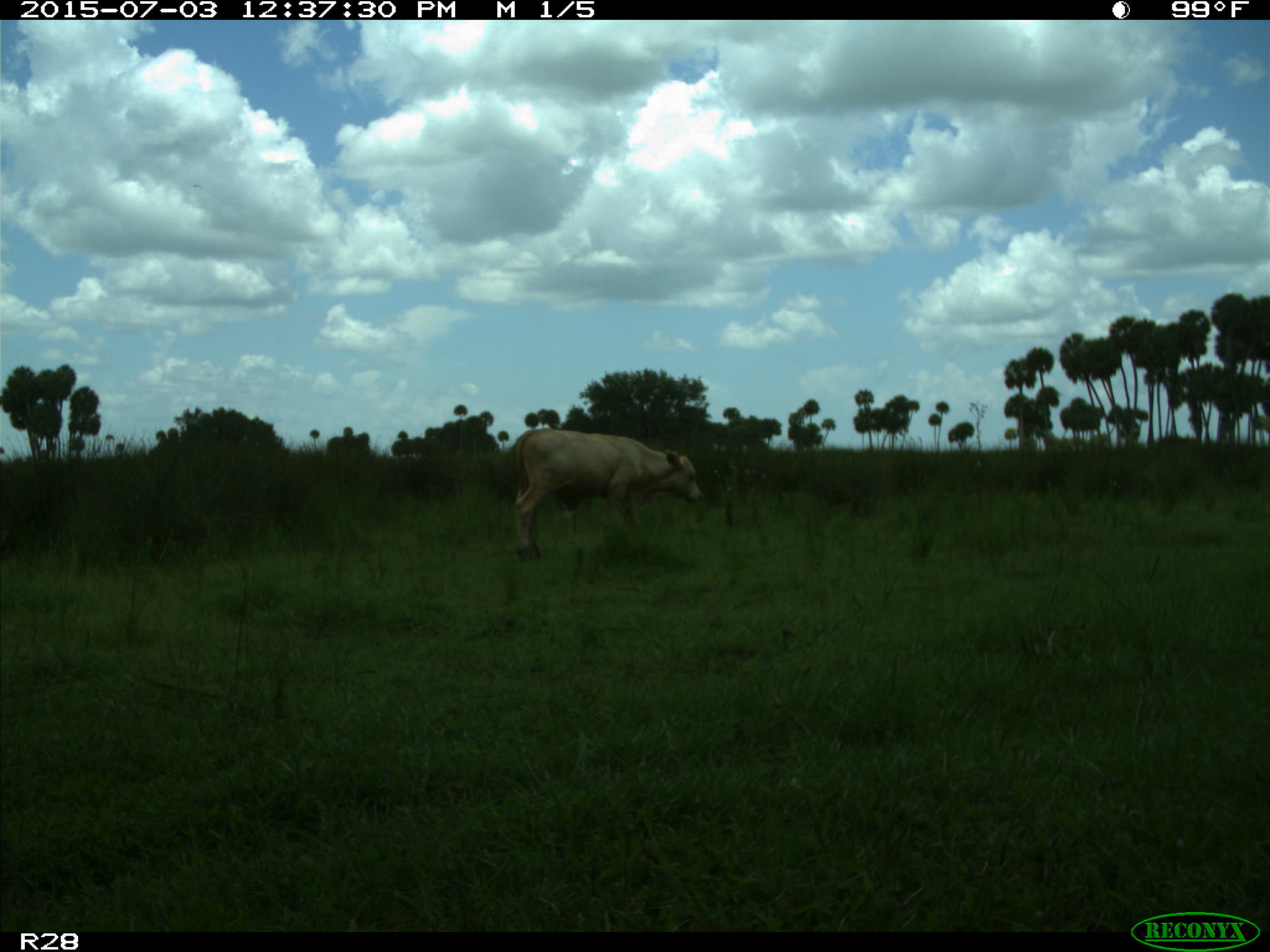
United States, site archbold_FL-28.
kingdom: Animalia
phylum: Chordata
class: Mammalia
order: Artiodactyla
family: Bovidae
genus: Bos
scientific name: Bos taurus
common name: domestic cow